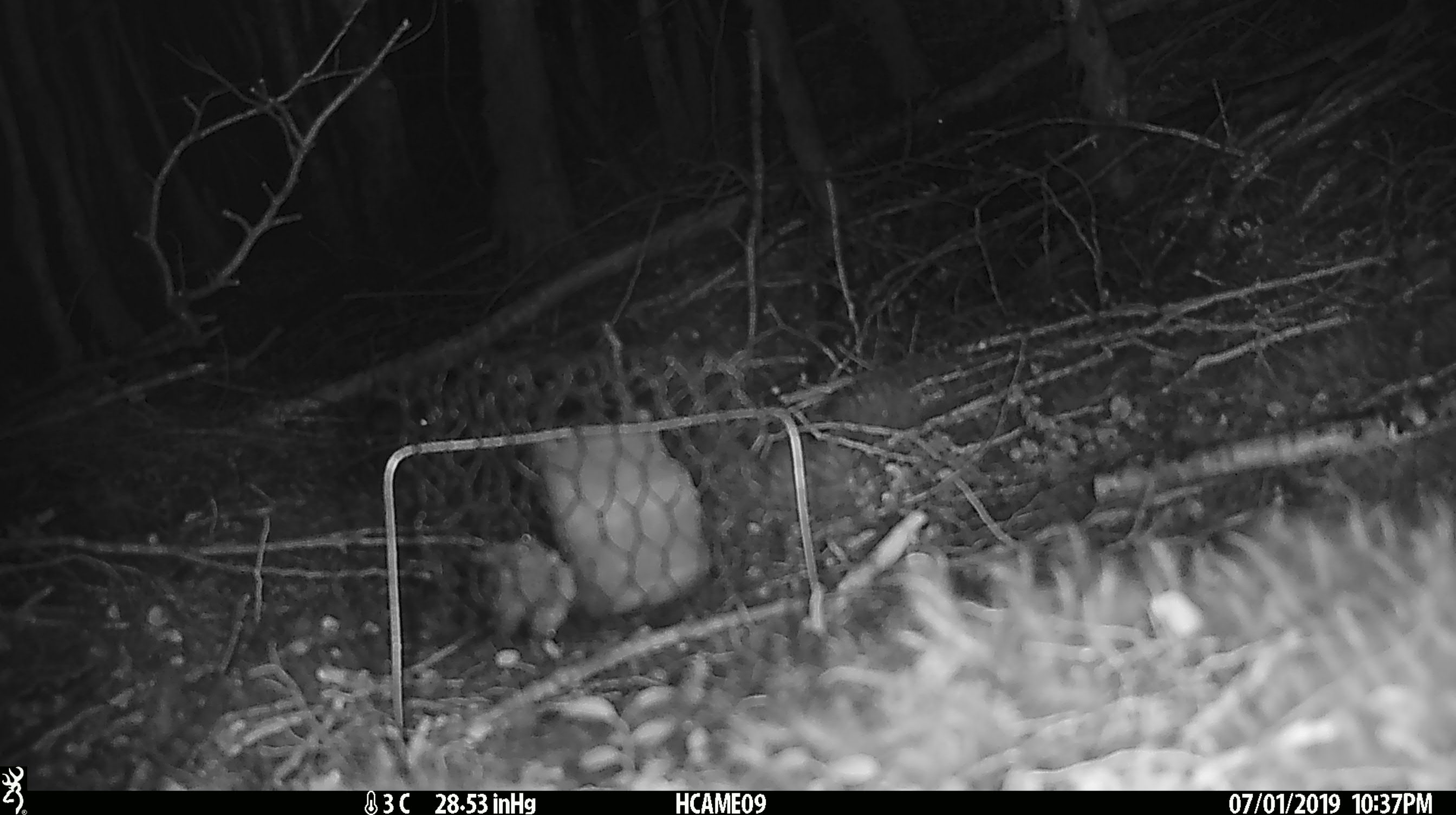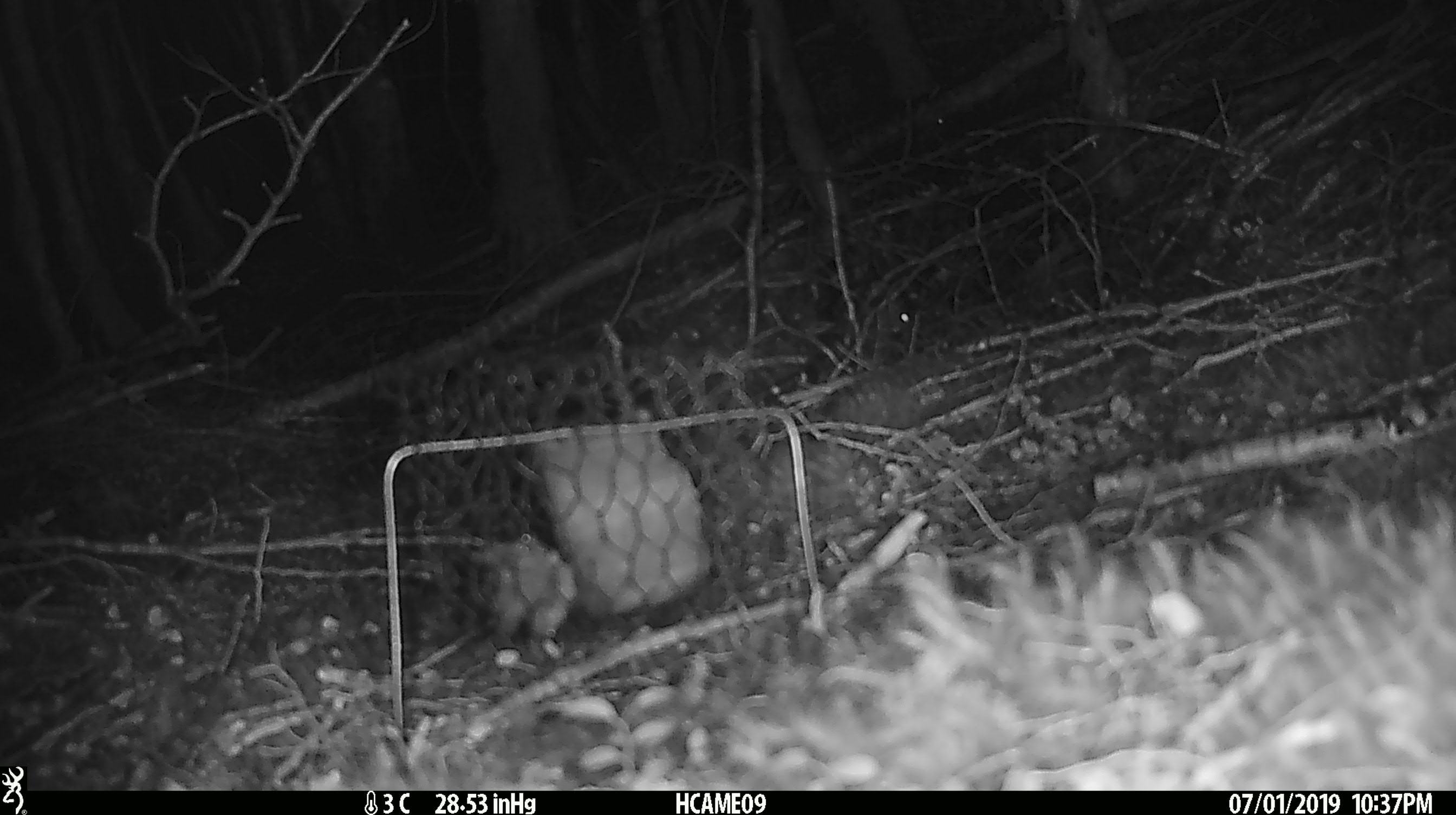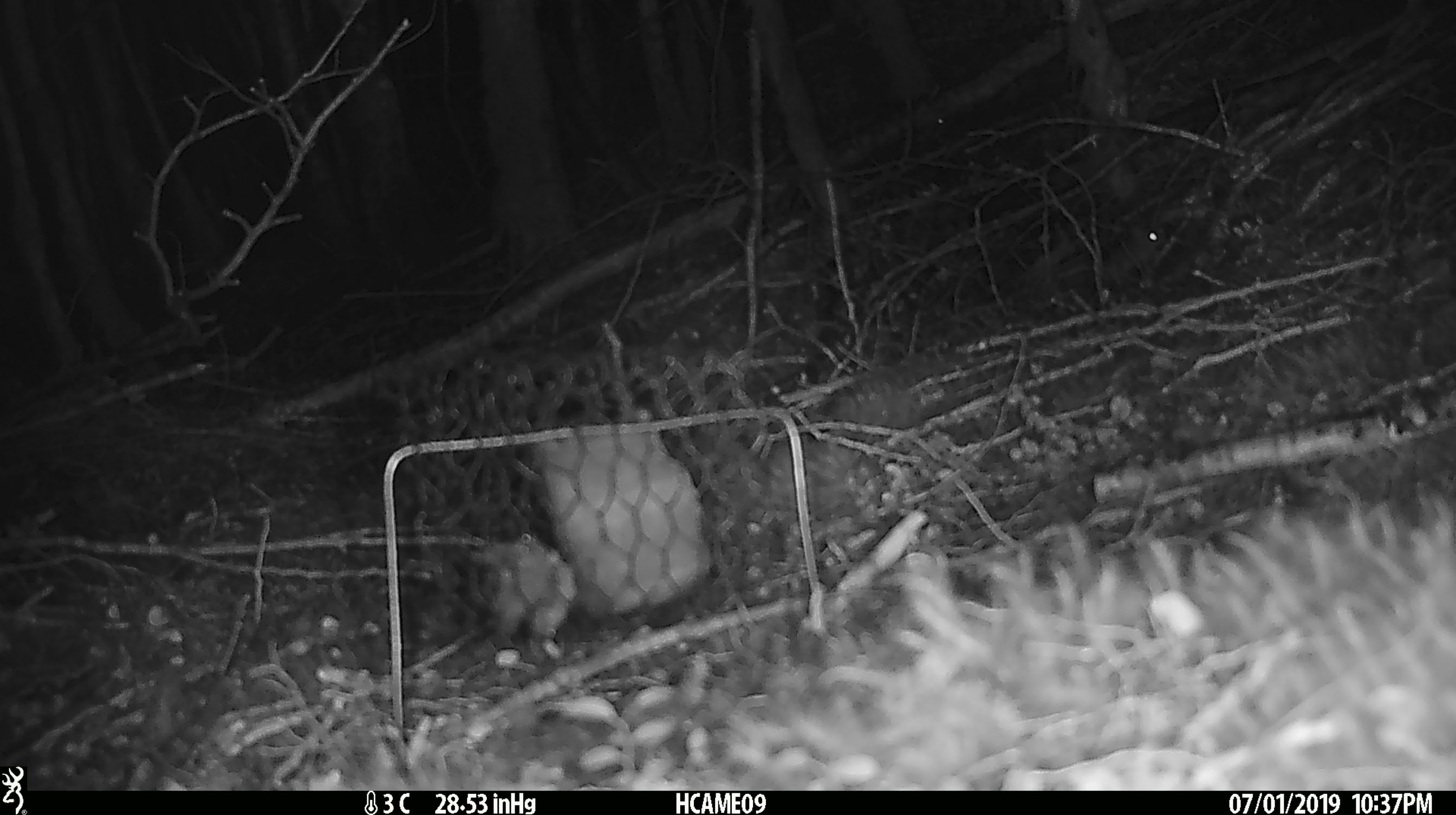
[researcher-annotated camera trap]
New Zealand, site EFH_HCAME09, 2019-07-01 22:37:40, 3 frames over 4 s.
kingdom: Animalia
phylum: Chordata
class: Mammalia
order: Rodentia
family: Muridae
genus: Mus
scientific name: Mus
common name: mouse